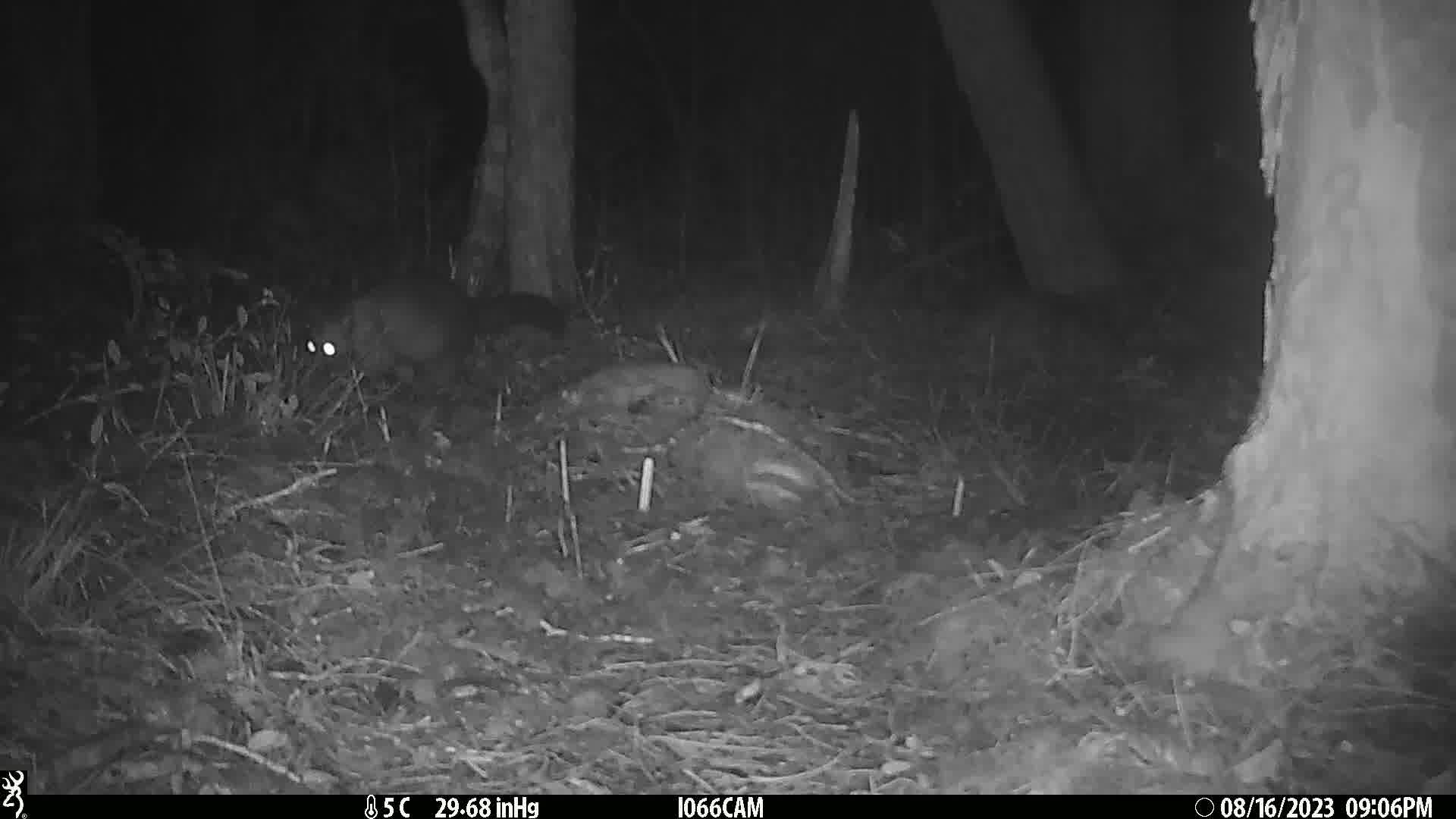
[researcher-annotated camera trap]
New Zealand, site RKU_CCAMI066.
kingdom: Animalia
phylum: Chordata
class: Mammalia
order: Diprotodontia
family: Phalangeridae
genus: Trichosurus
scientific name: Trichosurus vulpecula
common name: common brushtail possum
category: possum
Possum (common brushtail possum) (Trichosurus vulpecula).